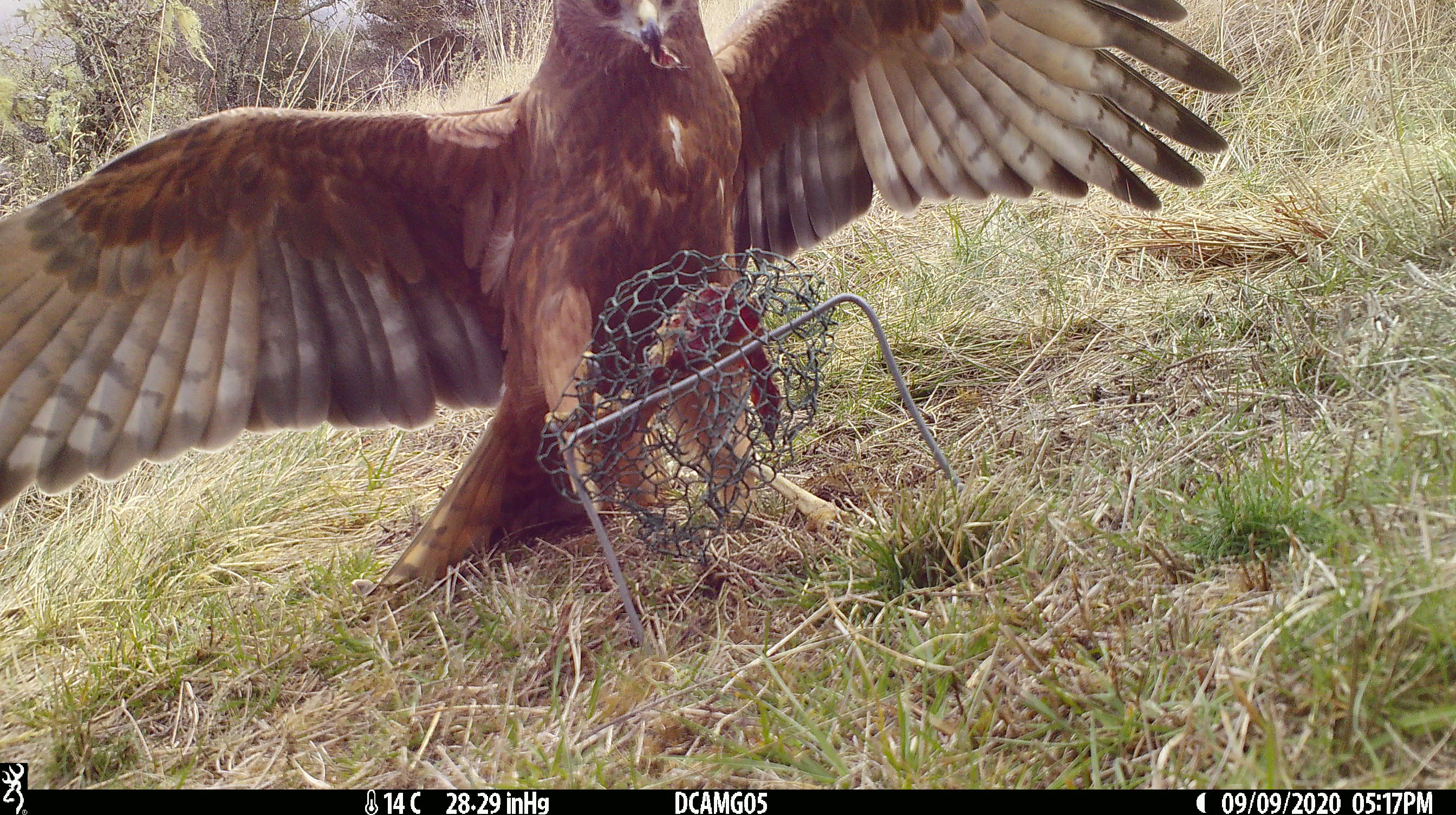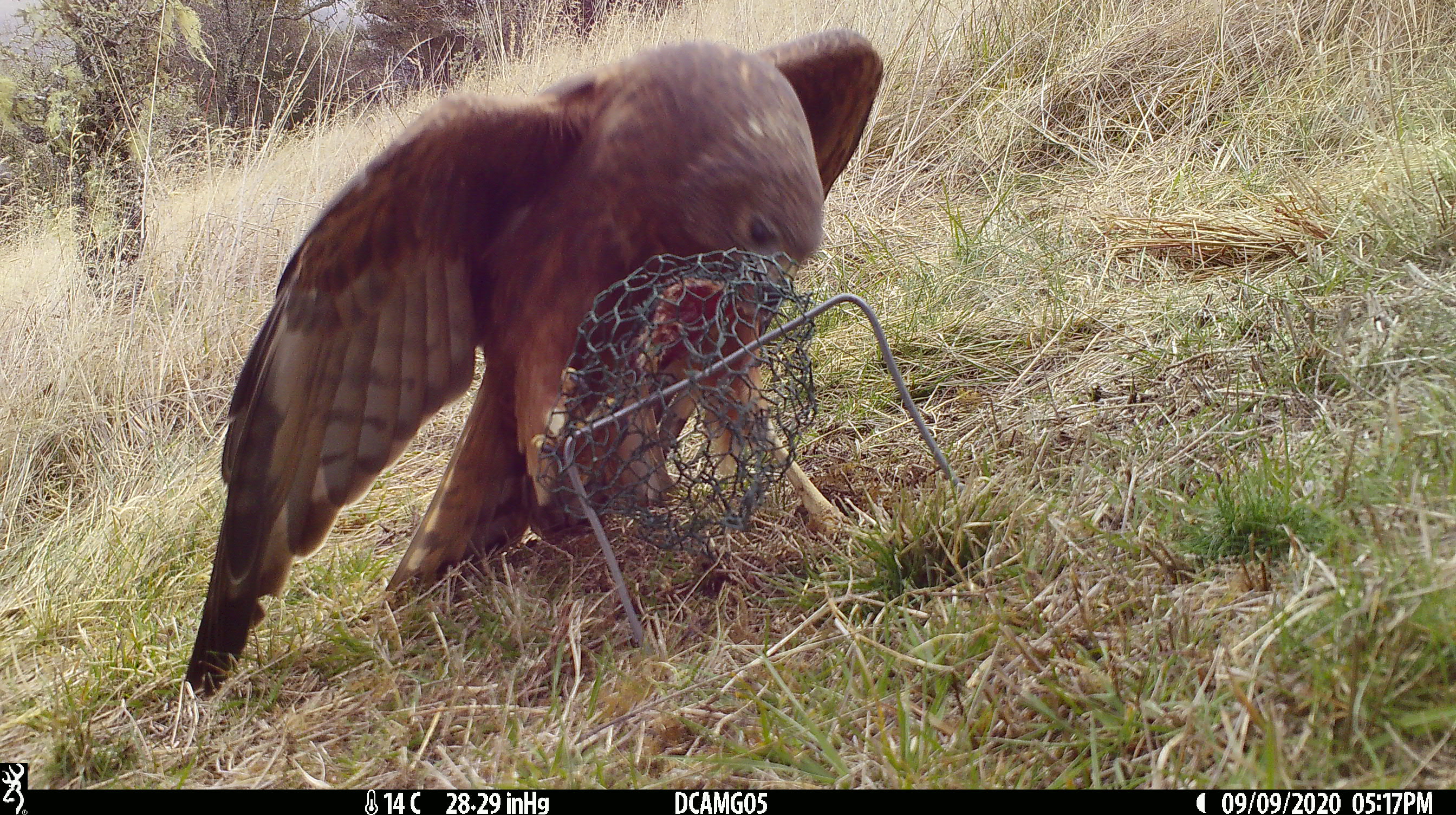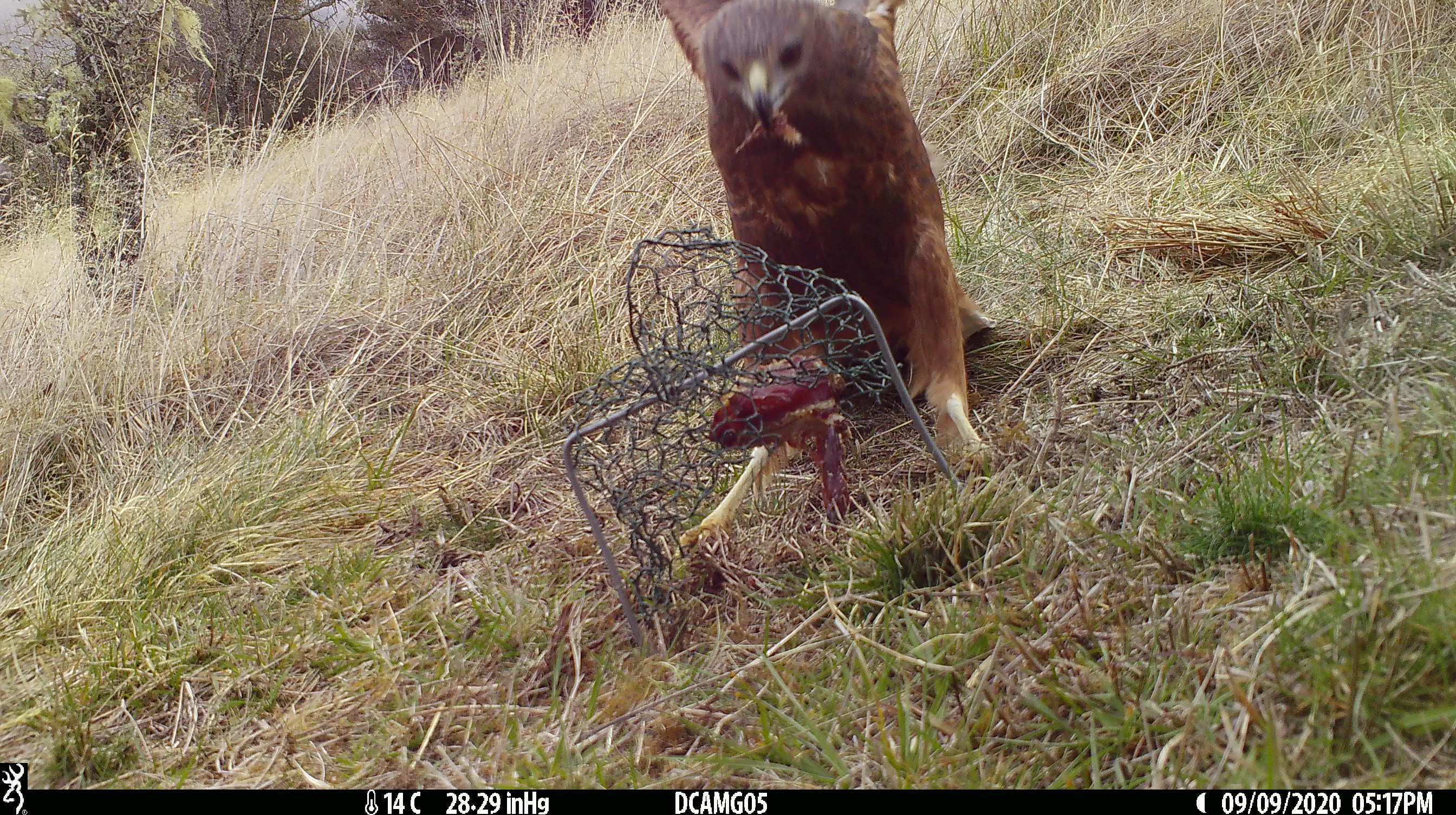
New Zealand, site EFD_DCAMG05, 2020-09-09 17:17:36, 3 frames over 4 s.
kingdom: Animalia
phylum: Chordata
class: Aves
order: Accipitriformes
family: Accipitridae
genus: Circus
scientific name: Circus approximans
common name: swamp harrier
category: harrier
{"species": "harrier (swamp harrier) (Circus approximans)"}